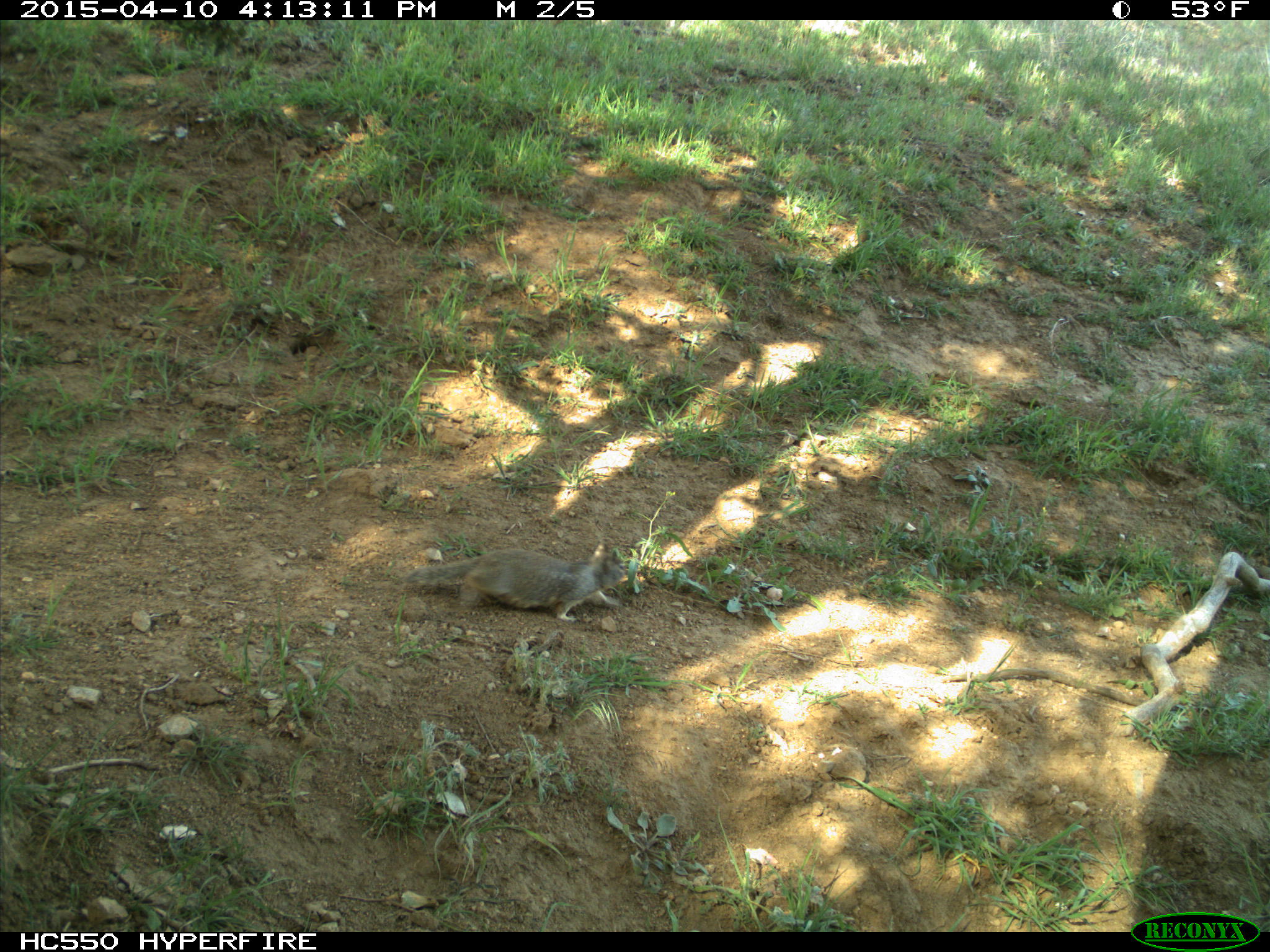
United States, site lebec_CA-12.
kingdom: Animalia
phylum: Chordata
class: Mammalia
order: Rodentia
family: Sciuridae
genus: Otospermophilus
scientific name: Otospermophilus beecheyi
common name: california ground squirrel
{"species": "Otospermophilus beecheyi (california ground squirrel)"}